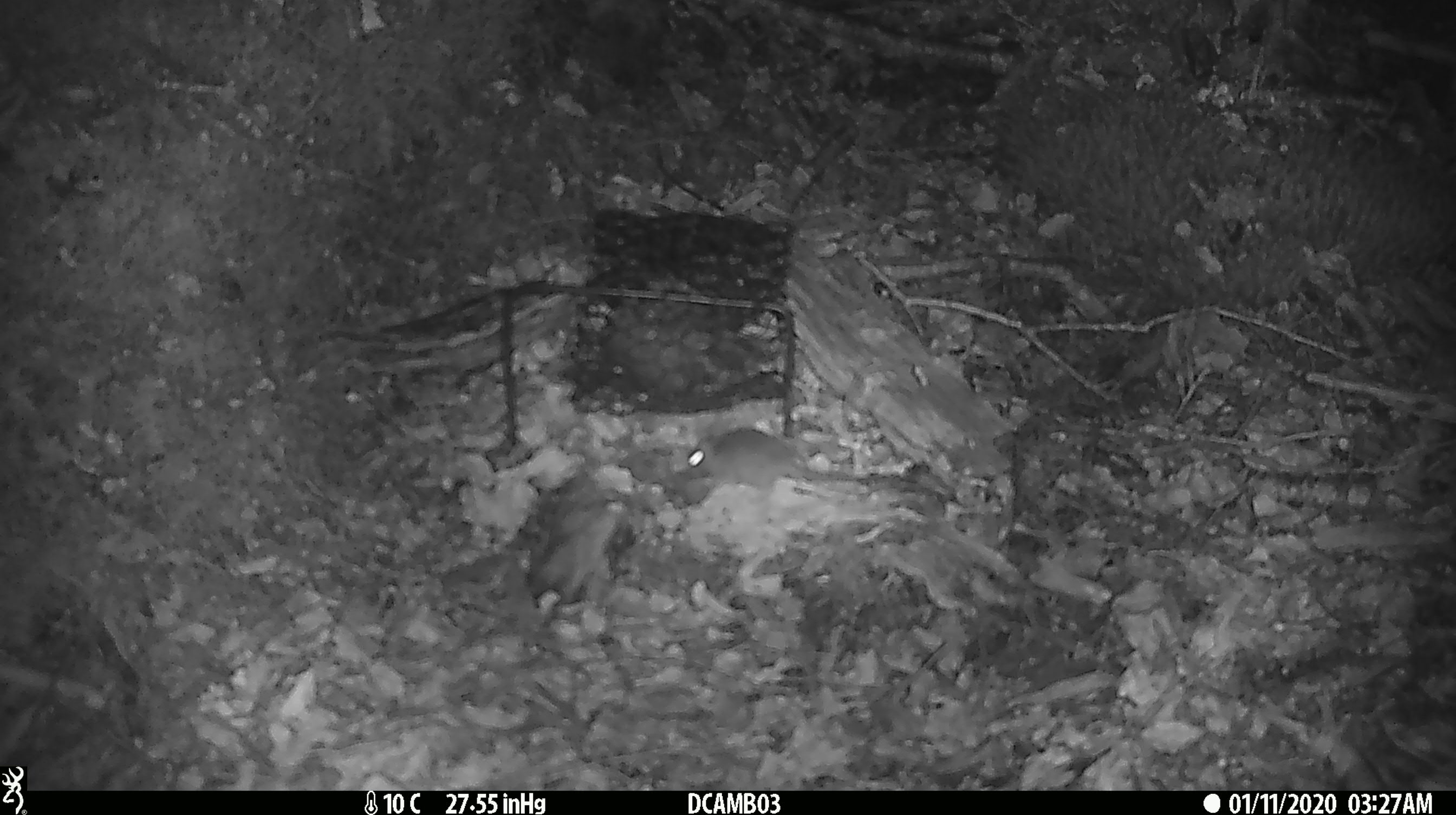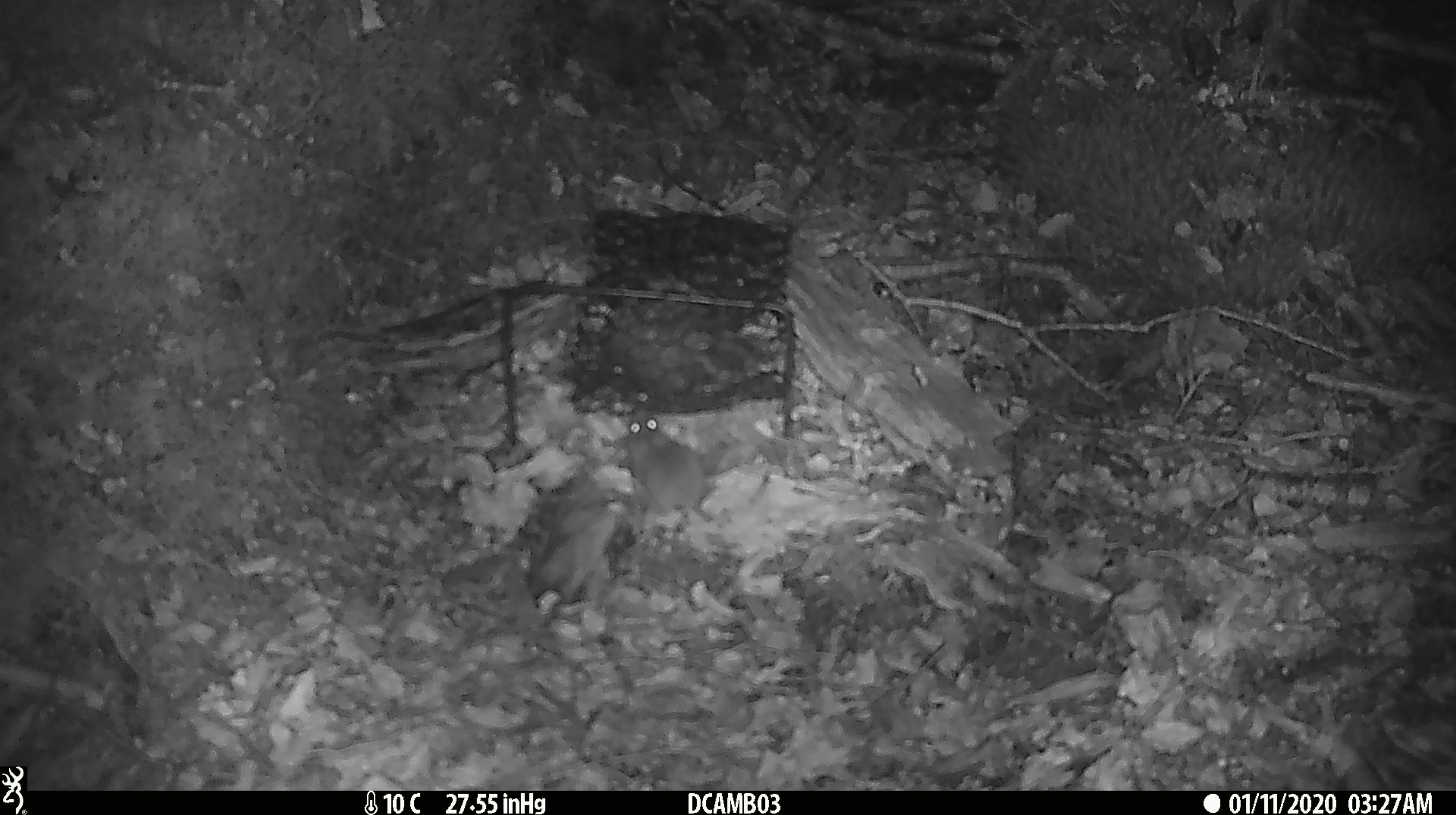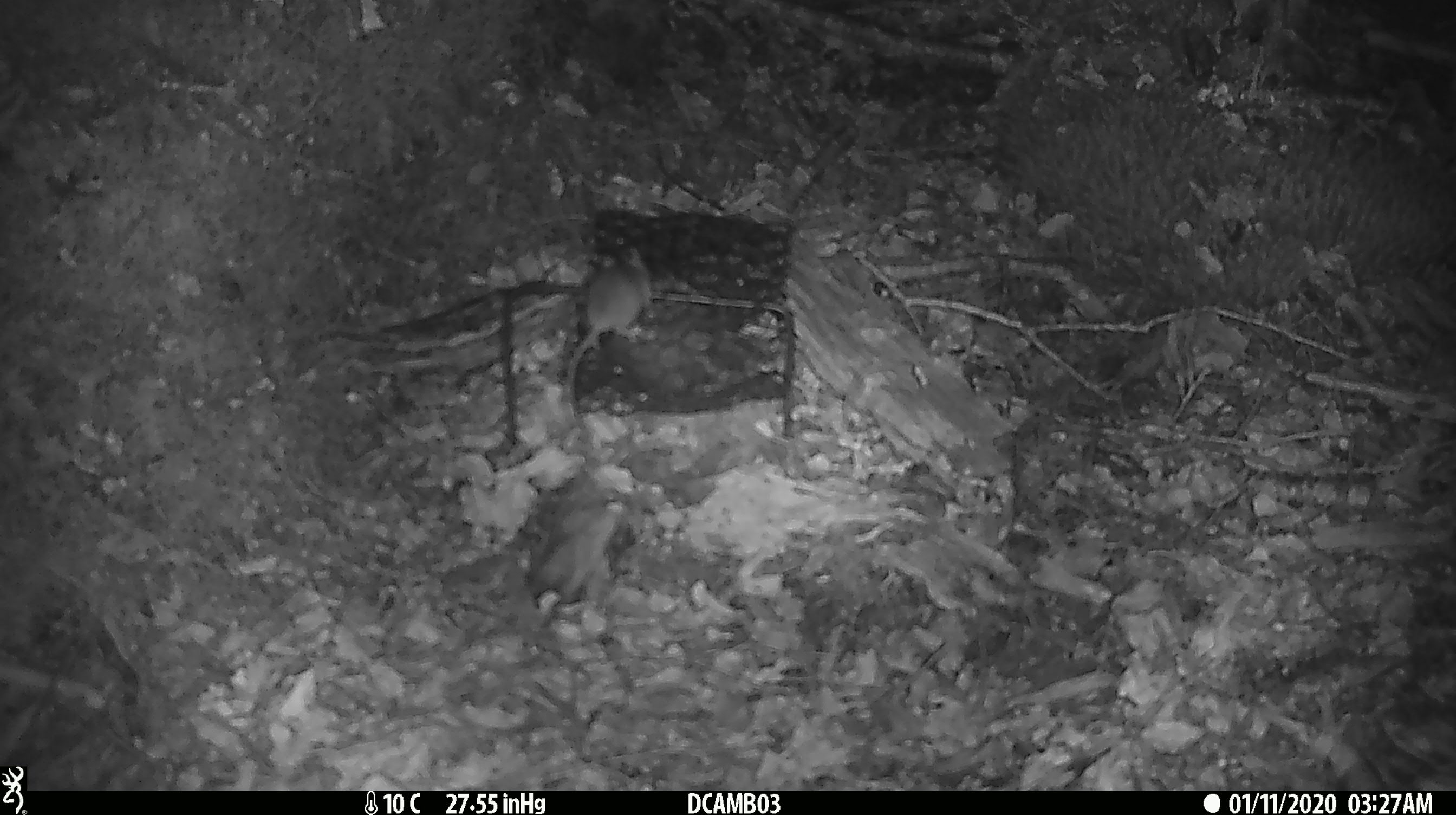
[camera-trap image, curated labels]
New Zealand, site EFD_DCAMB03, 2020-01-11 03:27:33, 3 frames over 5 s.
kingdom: Animalia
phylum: Chordata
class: Mammalia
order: Rodentia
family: Muridae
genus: Mus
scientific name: Mus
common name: mouse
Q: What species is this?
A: Mouse (Mus).